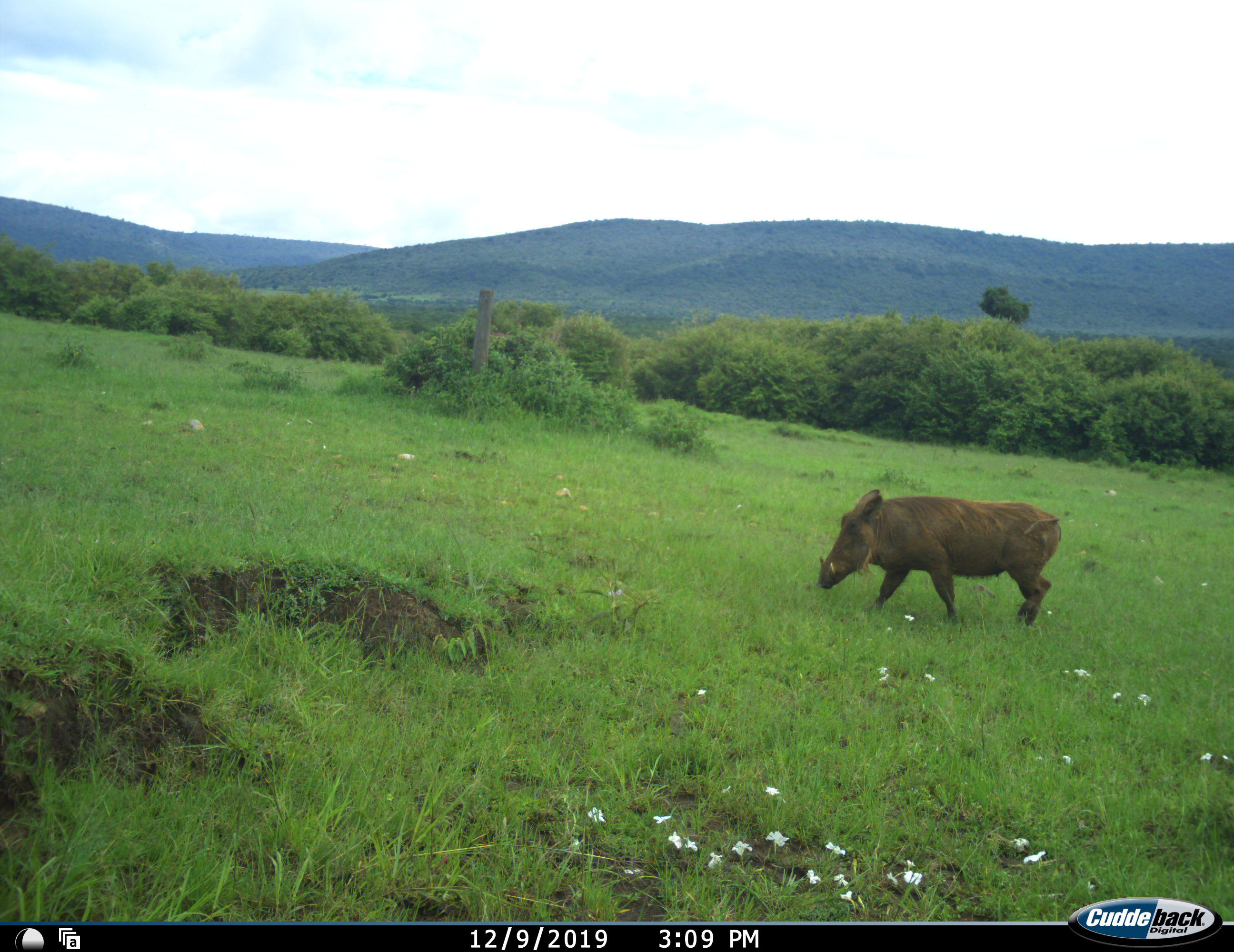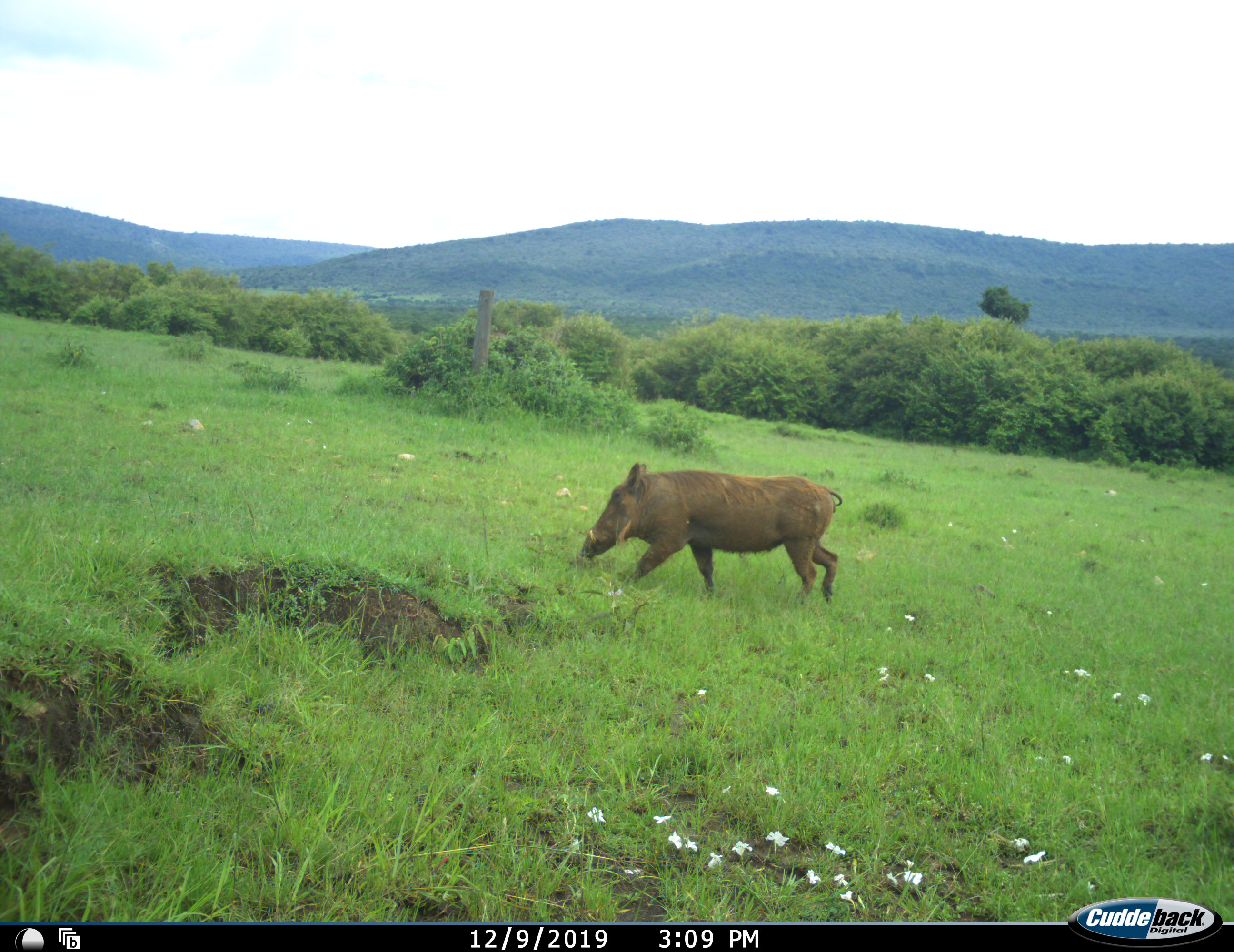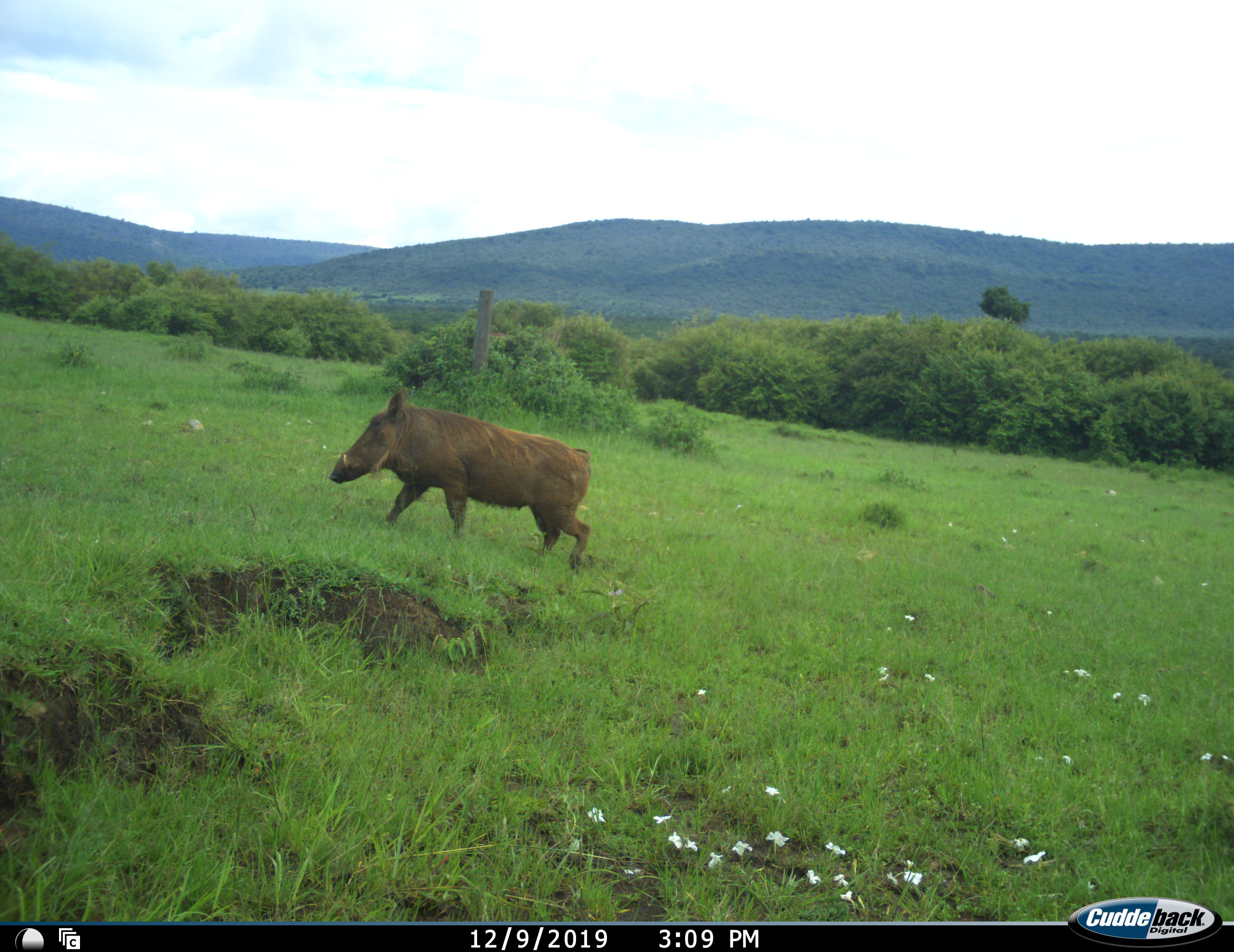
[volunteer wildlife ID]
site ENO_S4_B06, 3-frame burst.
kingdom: Animalia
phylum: Chordata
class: Mammalia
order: Artiodactyla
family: Suidae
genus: Phacochoerus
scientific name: Phacochoerus africanus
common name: warthog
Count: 1.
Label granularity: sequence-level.